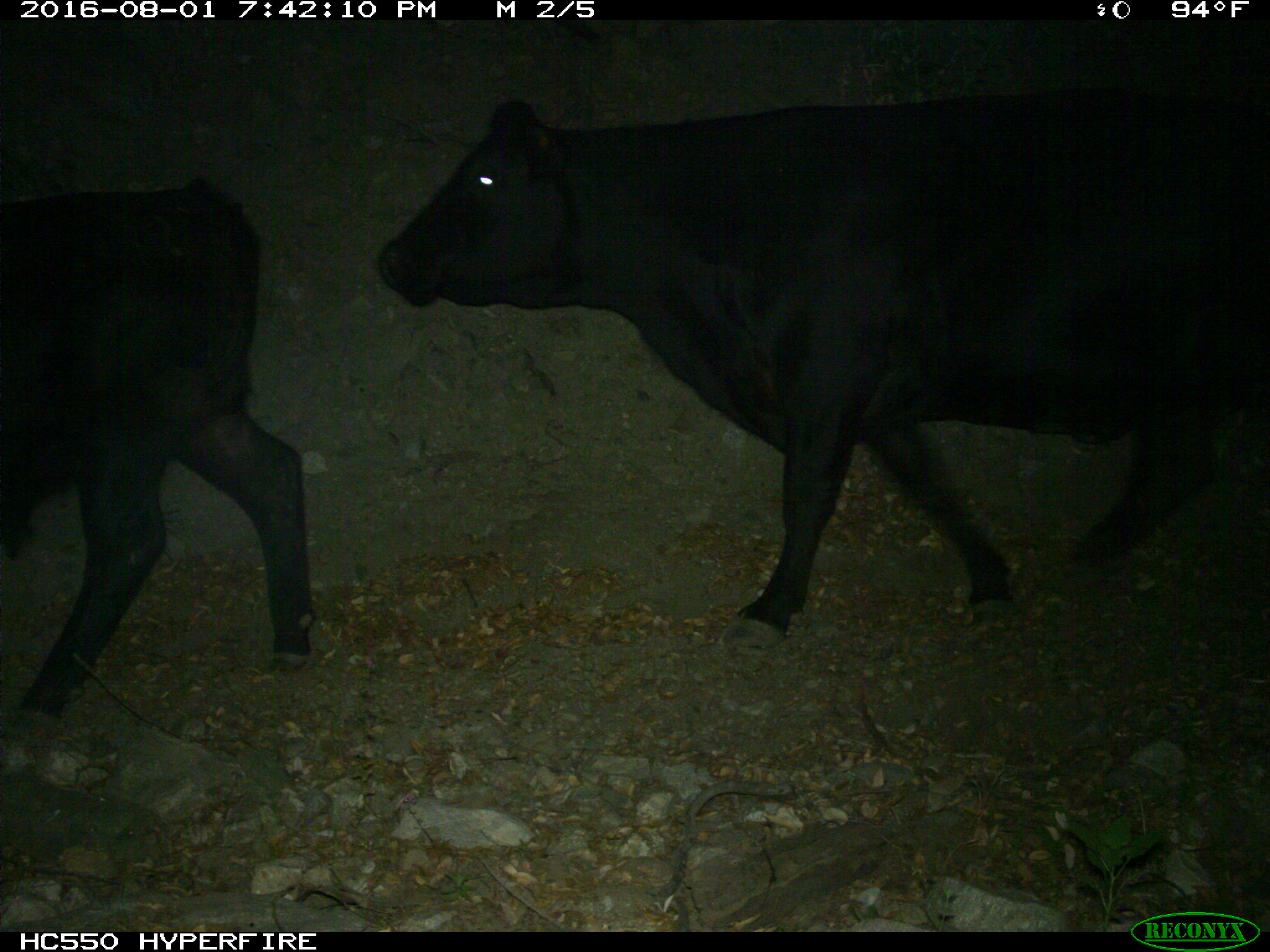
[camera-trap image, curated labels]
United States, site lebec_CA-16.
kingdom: Animalia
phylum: Chordata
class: Mammalia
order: Artiodactyla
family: Bovidae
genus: Bos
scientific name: Bos taurus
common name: domestic cow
Bos taurus (domestic cow).